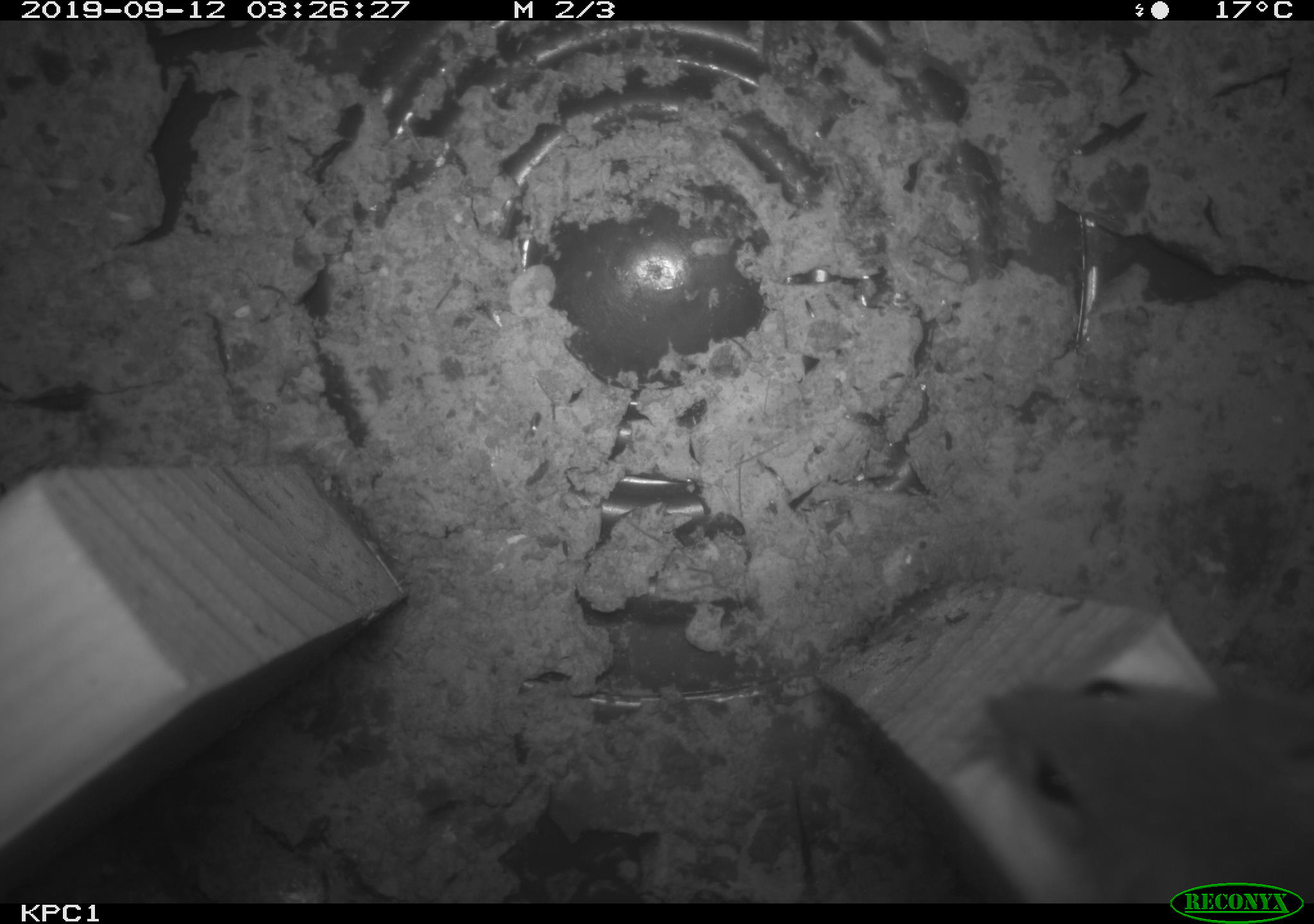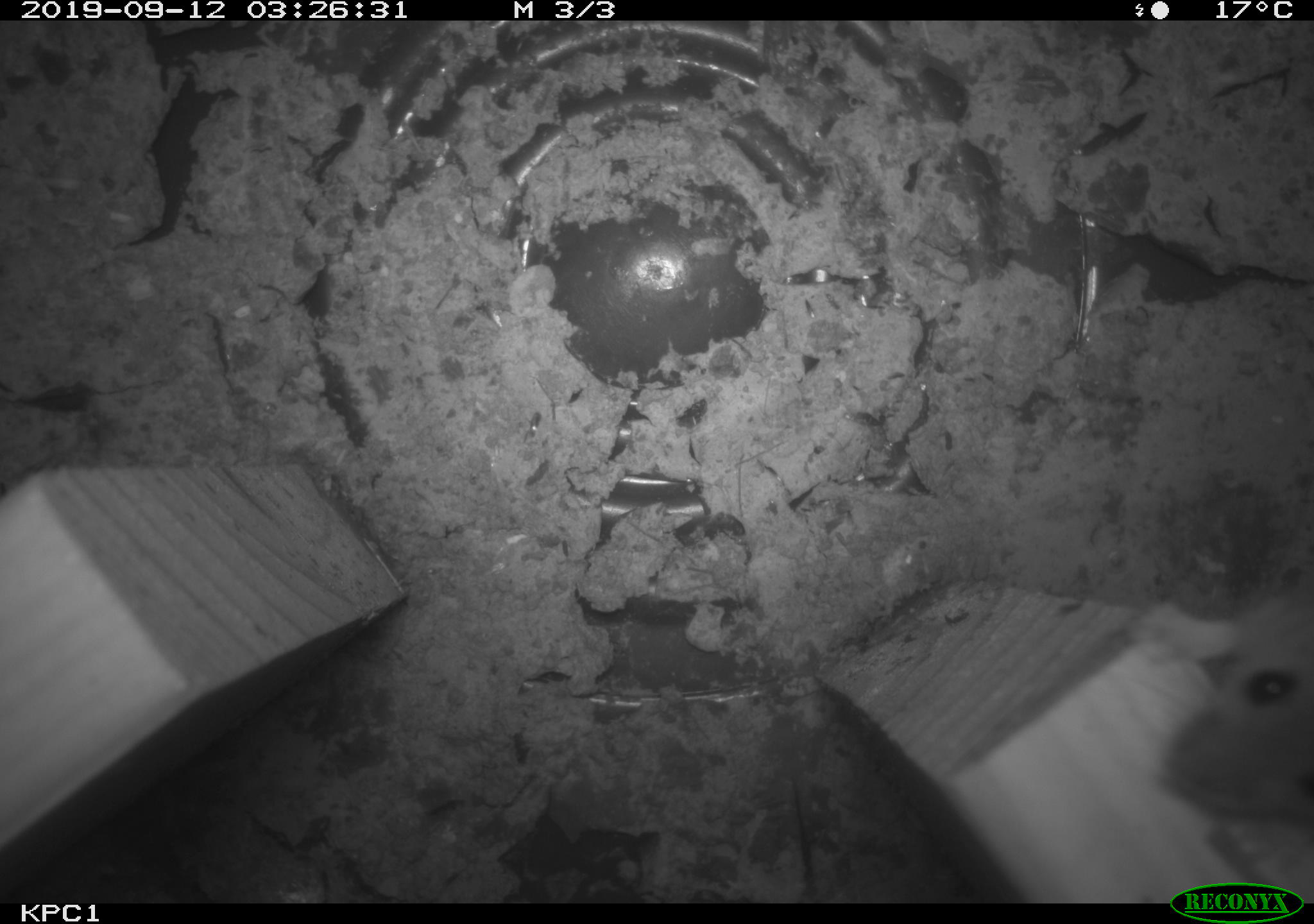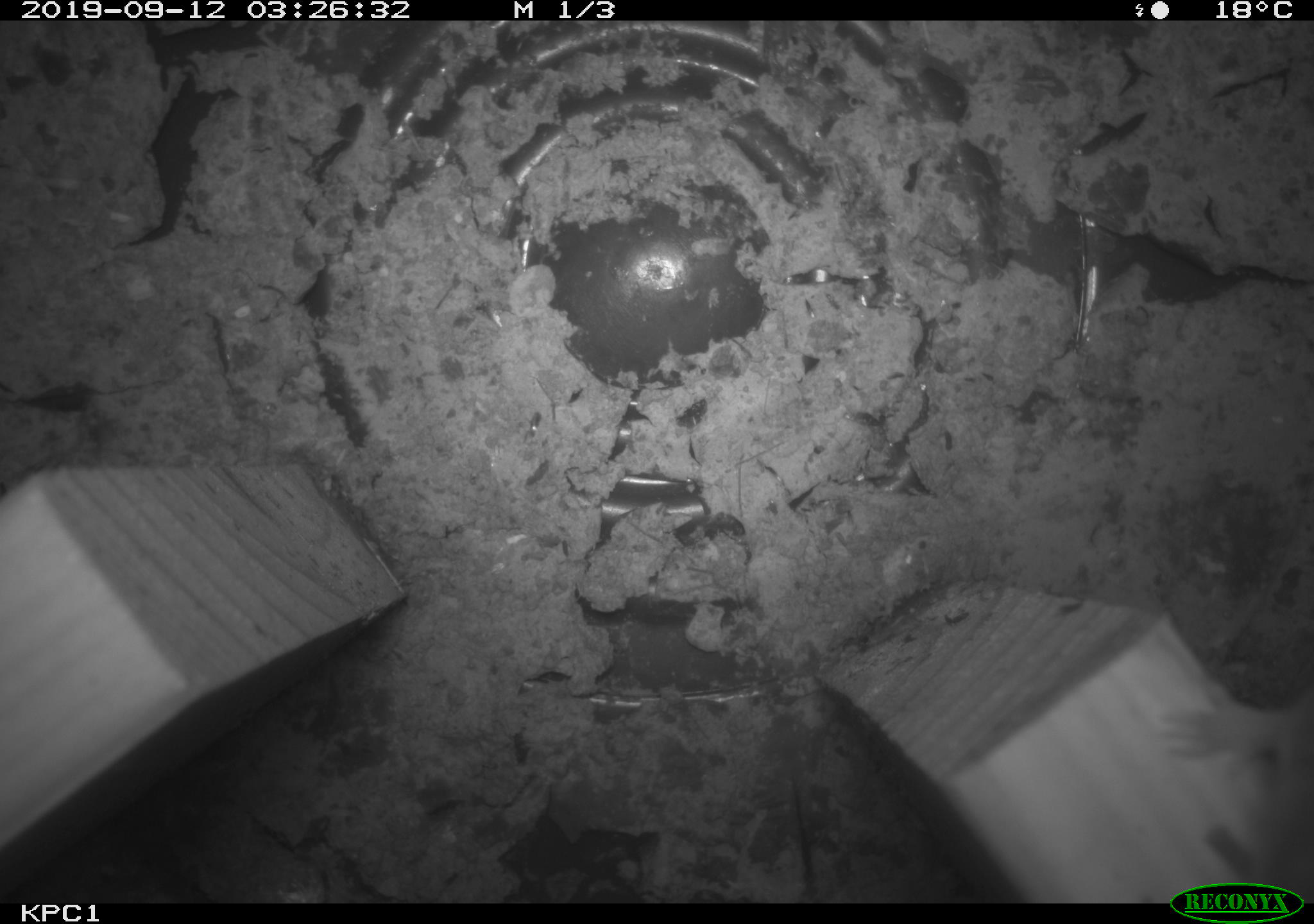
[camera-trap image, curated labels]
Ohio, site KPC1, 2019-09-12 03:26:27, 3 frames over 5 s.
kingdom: Animalia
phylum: Chordata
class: Mammalia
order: Rodentia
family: Cricetidae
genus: Peromyscus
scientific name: Peromyscus leucopus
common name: white-footed mouse